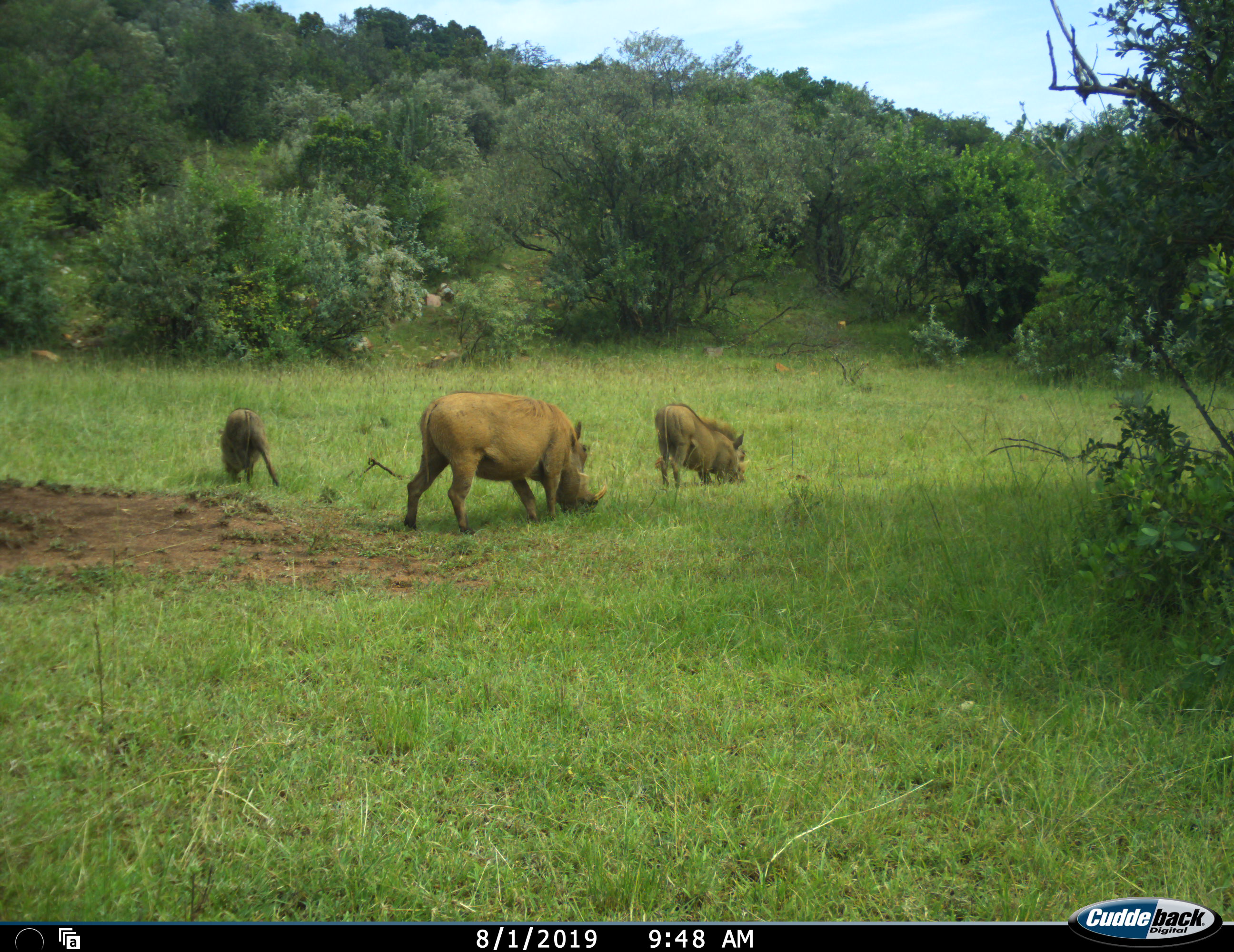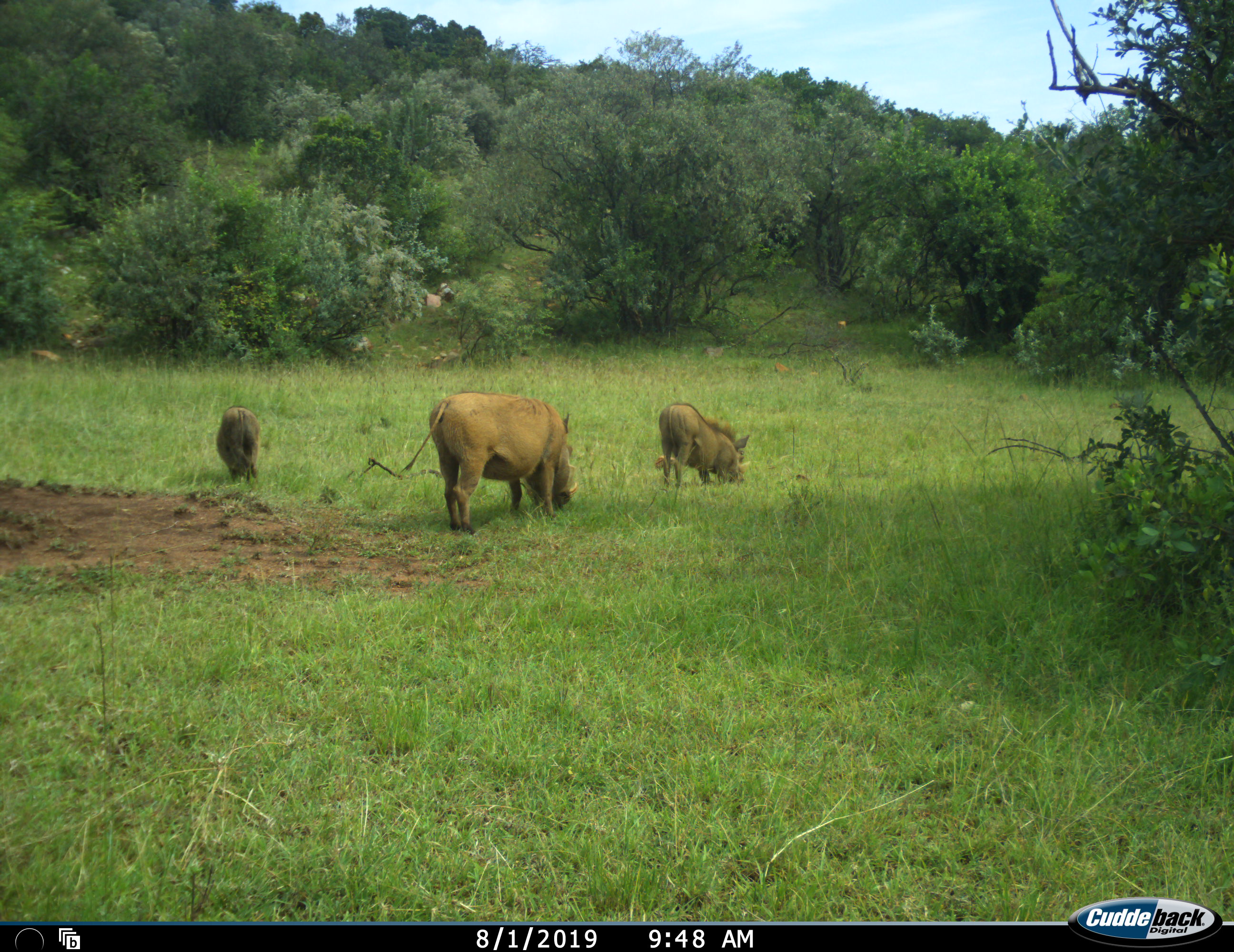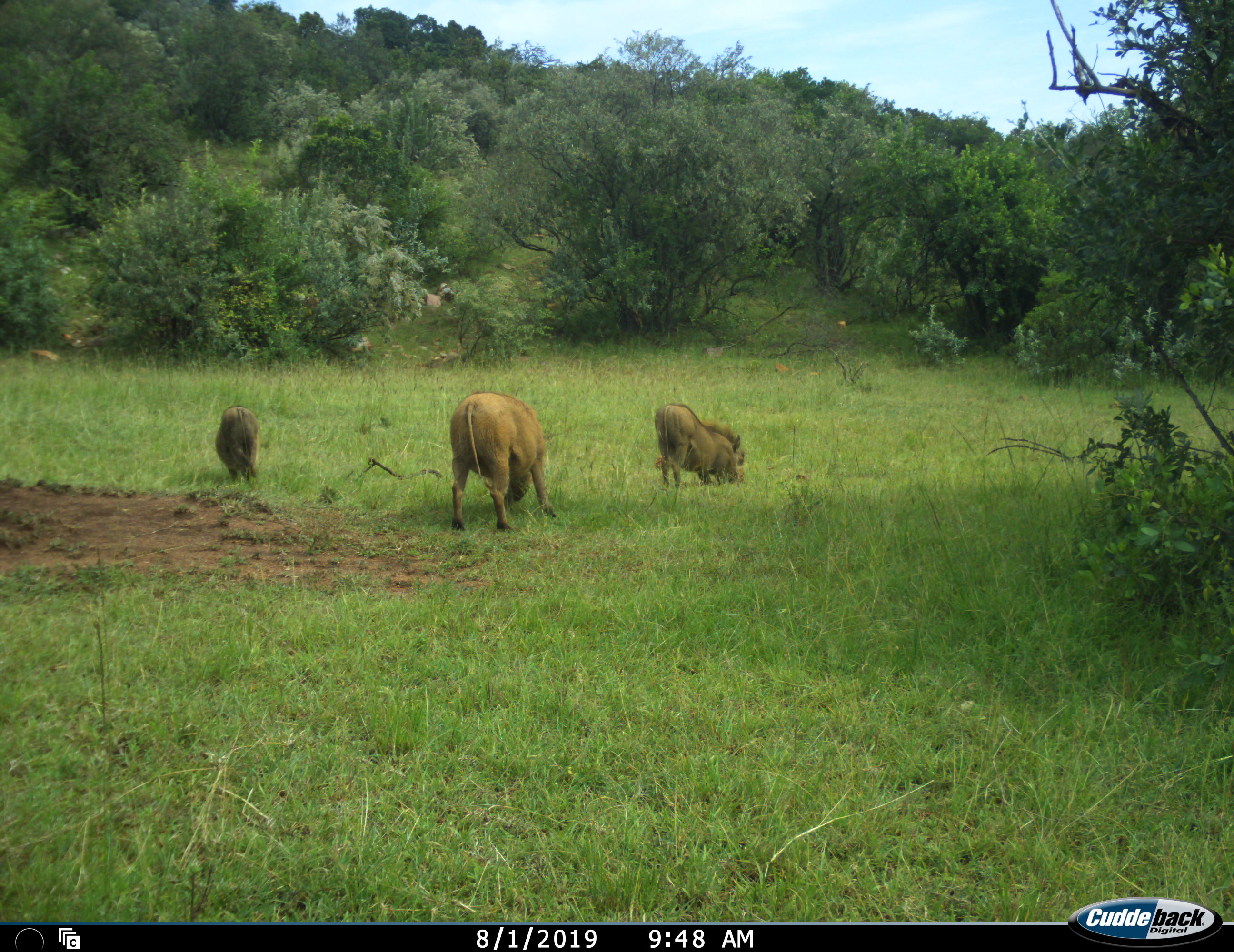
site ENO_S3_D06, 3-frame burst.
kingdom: Animalia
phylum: Chordata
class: Mammalia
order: Artiodactyla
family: Suidae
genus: Phacochoerus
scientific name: Phacochoerus africanus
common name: warthog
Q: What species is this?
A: Warthog (Phacochoerus africanus).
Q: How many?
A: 3.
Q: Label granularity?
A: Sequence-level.